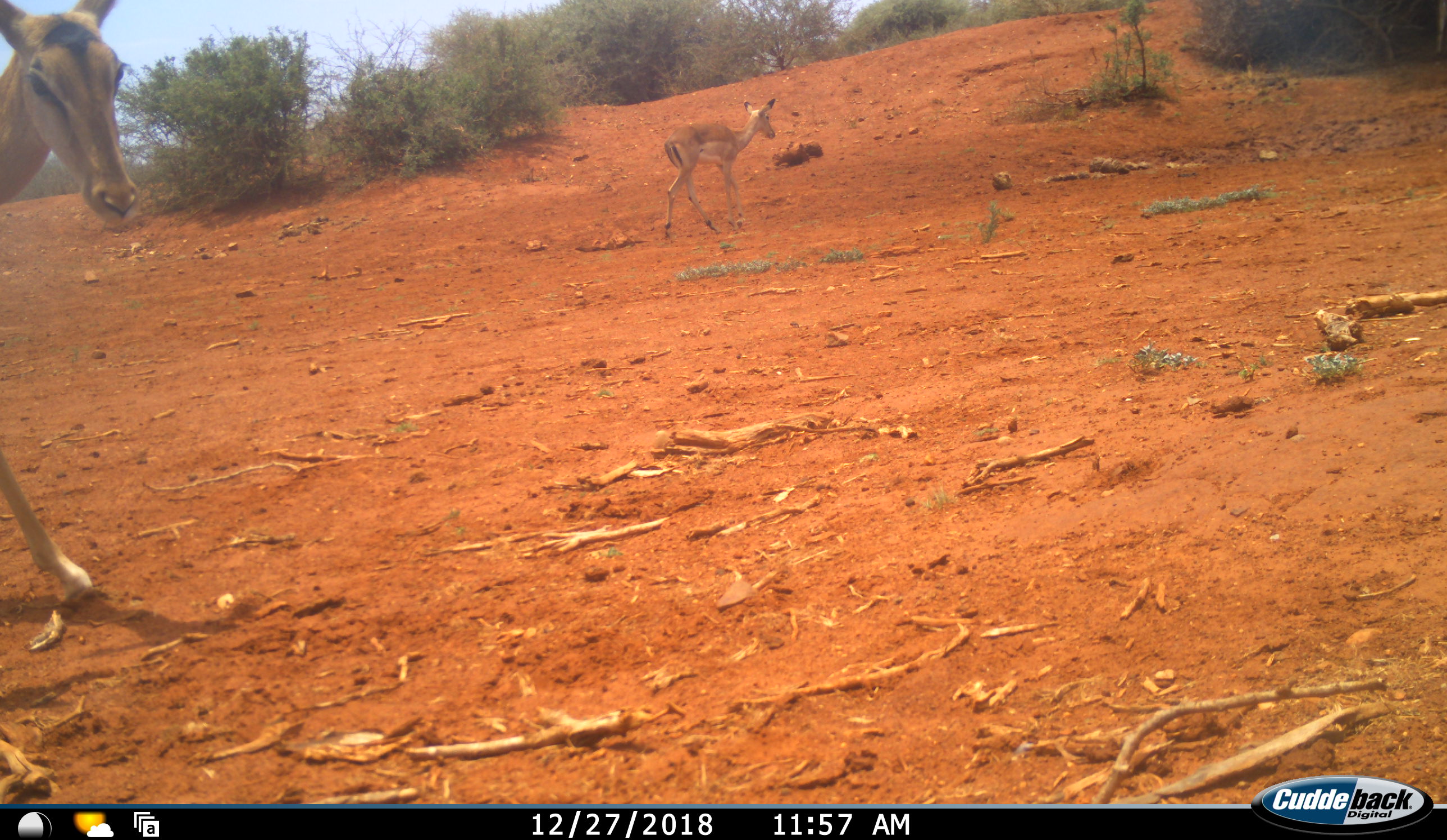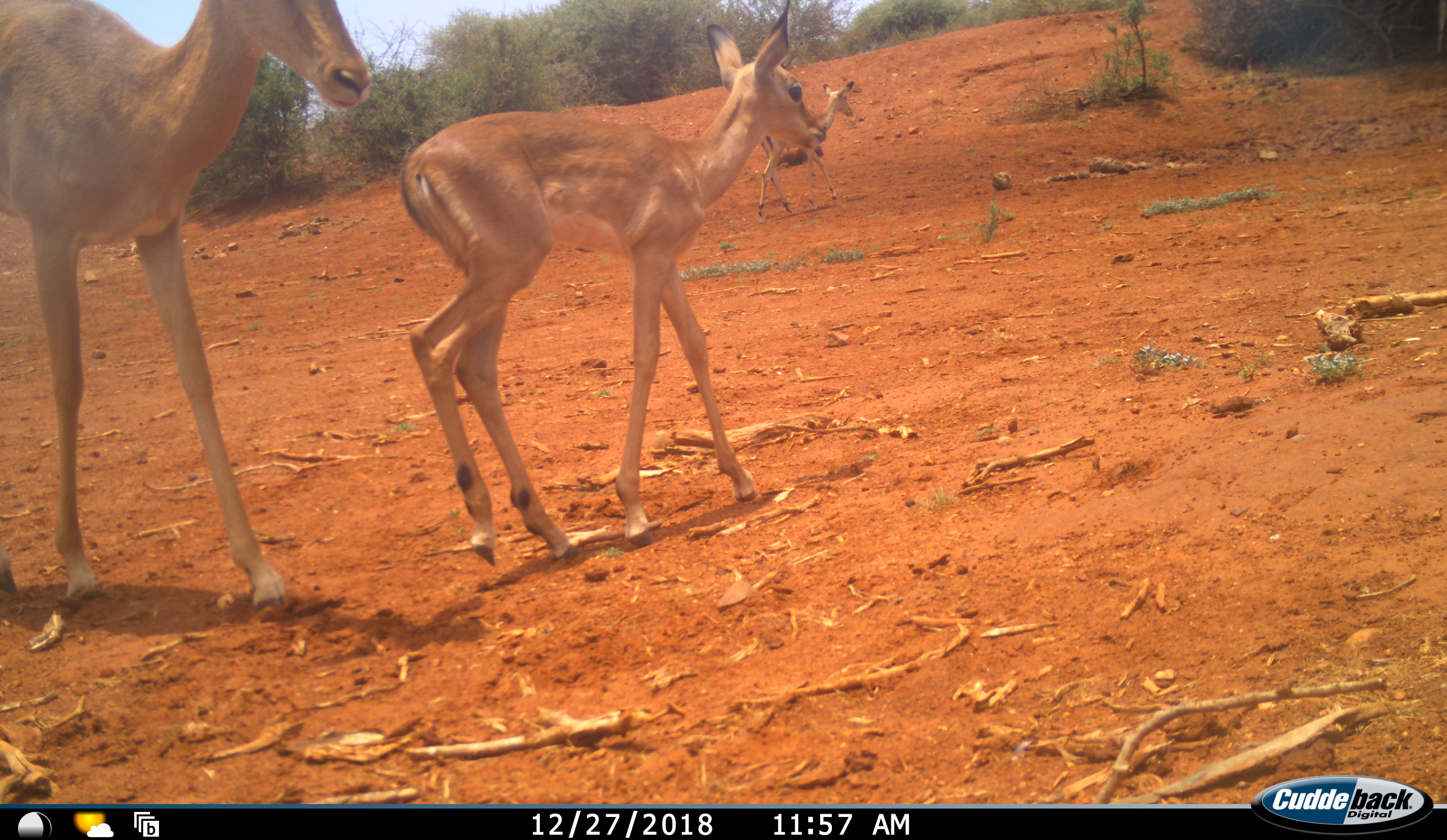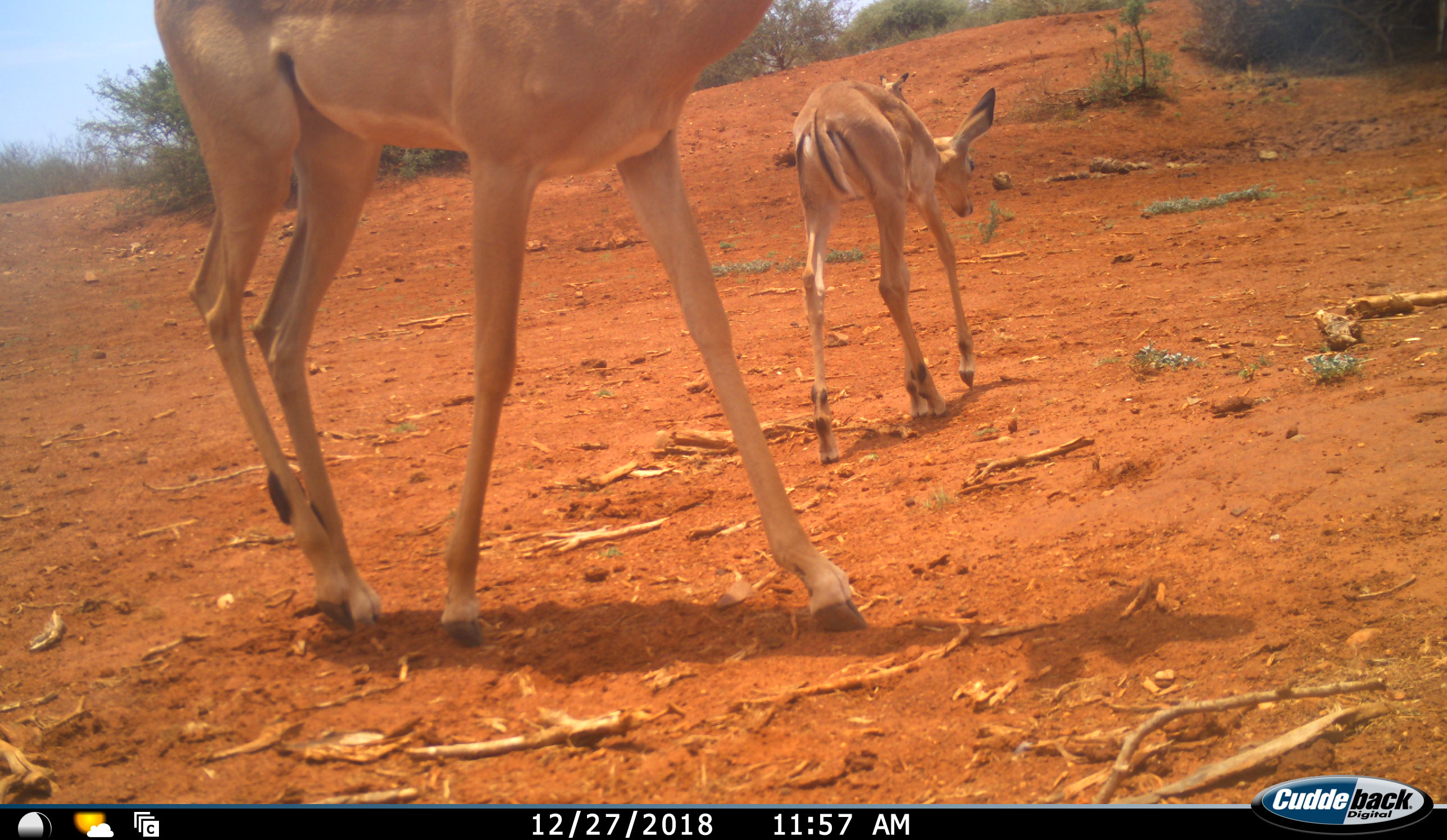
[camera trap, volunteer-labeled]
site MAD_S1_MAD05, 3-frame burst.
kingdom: Animalia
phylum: Chordata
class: Mammalia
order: Artiodactyla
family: Bovidae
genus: Aepyceros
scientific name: Aepyceros melampus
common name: impala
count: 3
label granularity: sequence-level